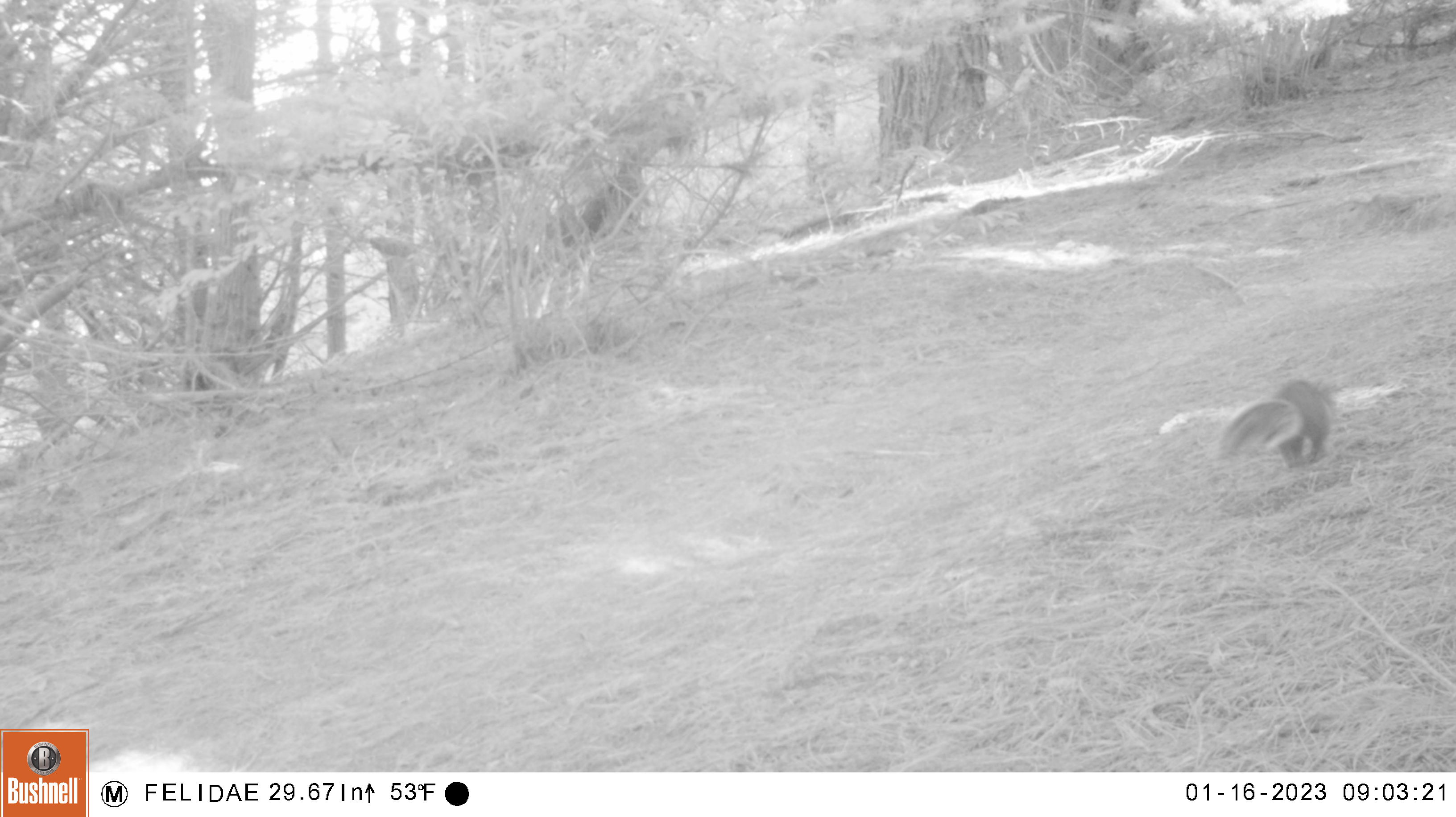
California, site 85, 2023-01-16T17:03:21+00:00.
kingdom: Animalia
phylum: Chordata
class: Mammalia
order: Rodentia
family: Sciuridae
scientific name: Sciuridae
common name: squirrel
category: unknown squirrel